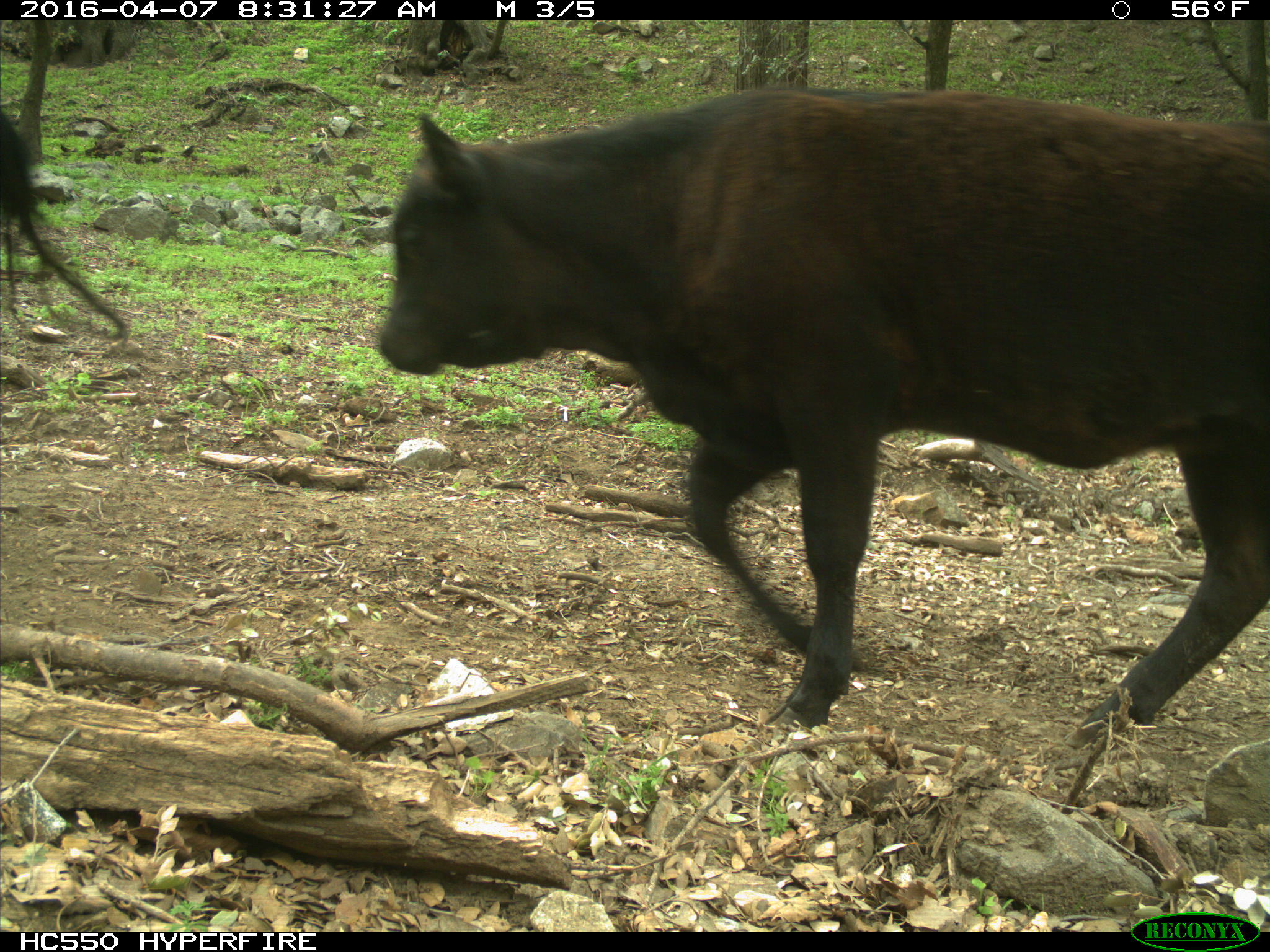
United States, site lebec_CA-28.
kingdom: Animalia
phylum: Chordata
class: Mammalia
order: Artiodactyla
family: Bovidae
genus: Bos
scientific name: Bos taurus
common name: domestic cow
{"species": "Bos taurus (domestic cow)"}